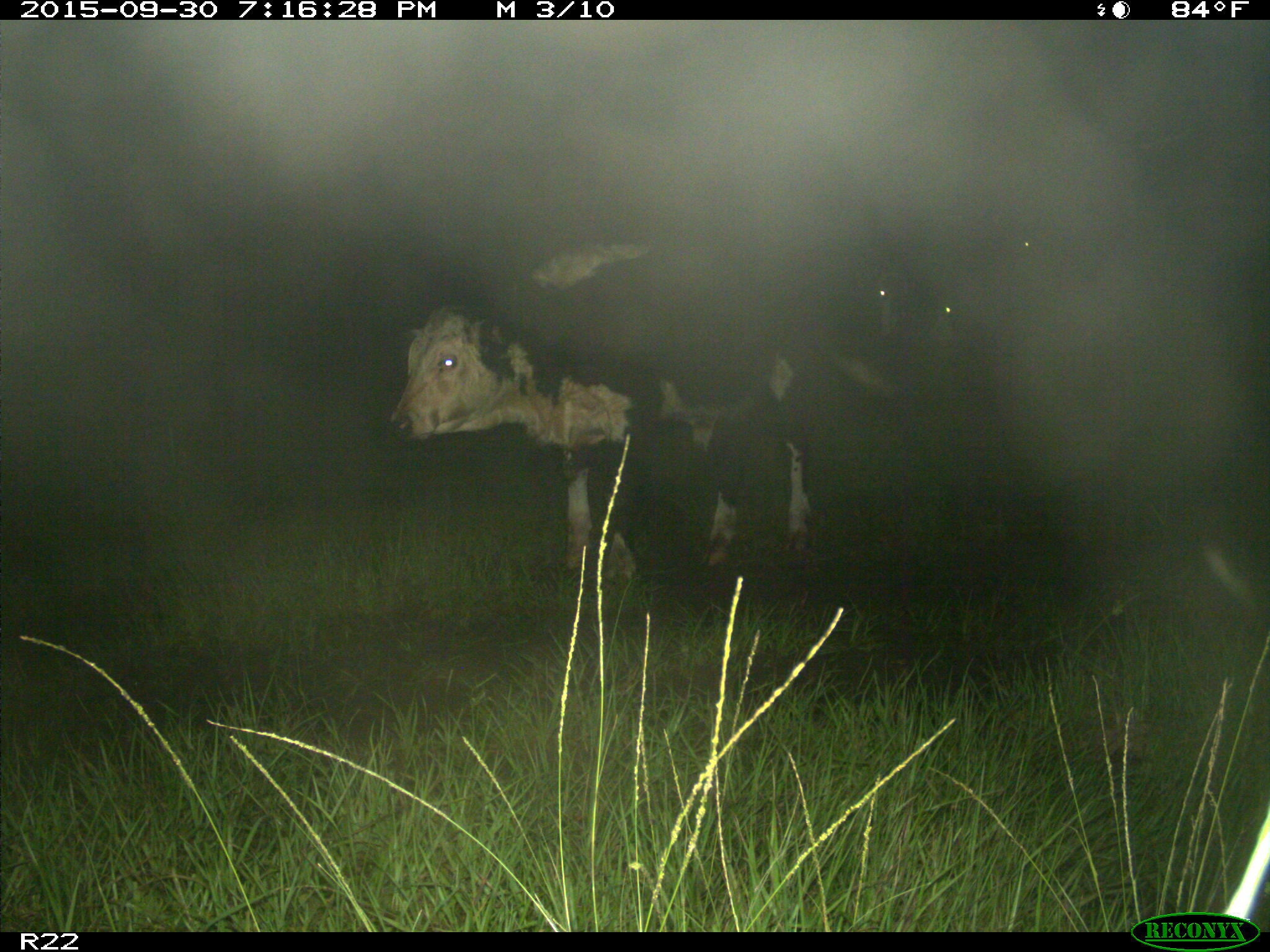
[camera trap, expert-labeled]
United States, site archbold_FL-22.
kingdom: Animalia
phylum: Chordata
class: Mammalia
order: Artiodactyla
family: Bovidae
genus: Bos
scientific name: Bos taurus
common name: domestic cow